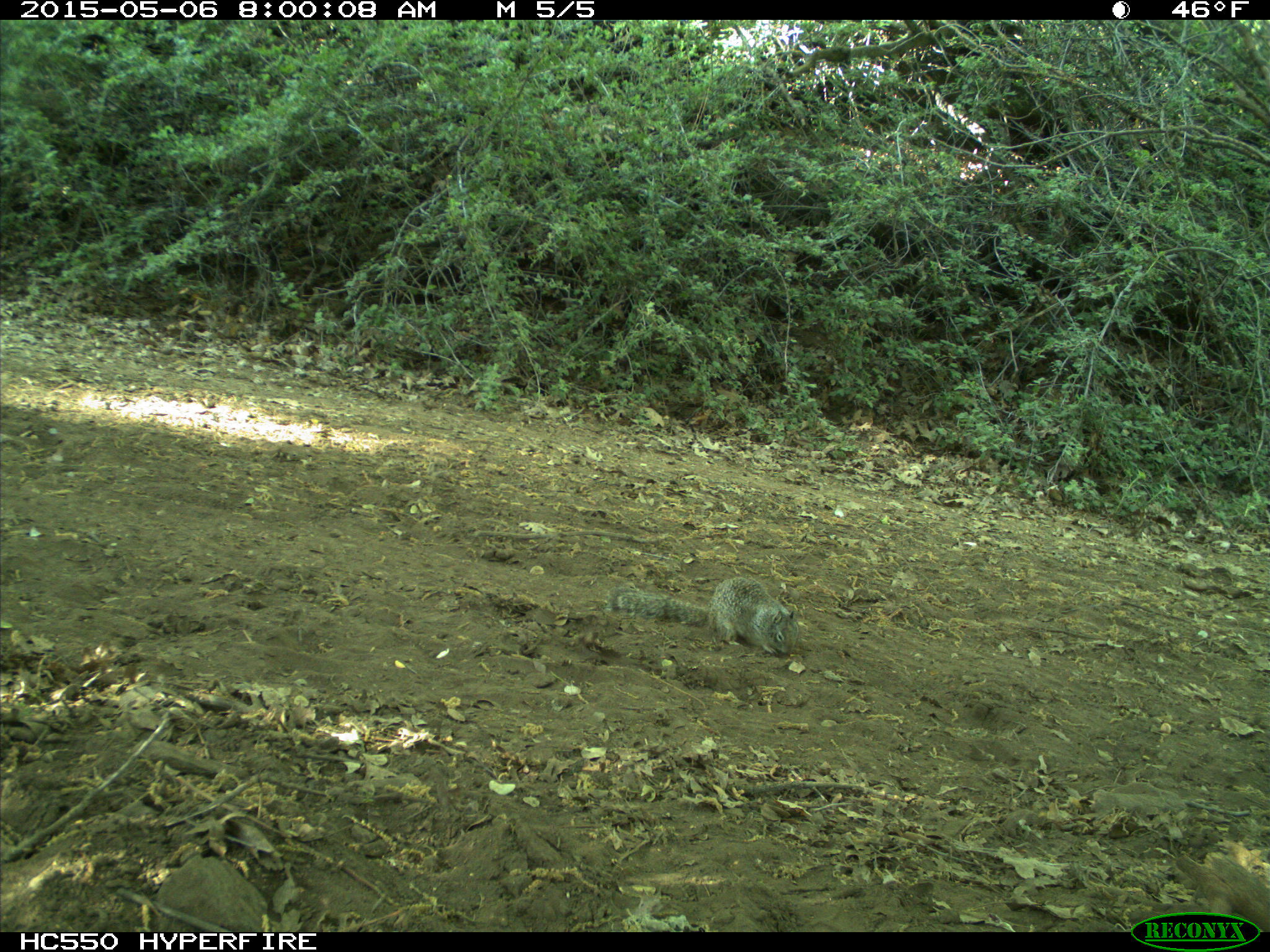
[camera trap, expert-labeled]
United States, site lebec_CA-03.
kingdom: Animalia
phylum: Chordata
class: Mammalia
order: Rodentia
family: Sciuridae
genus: Otospermophilus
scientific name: Otospermophilus beecheyi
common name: california ground squirrel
Otospermophilus beecheyi (california ground squirrel).